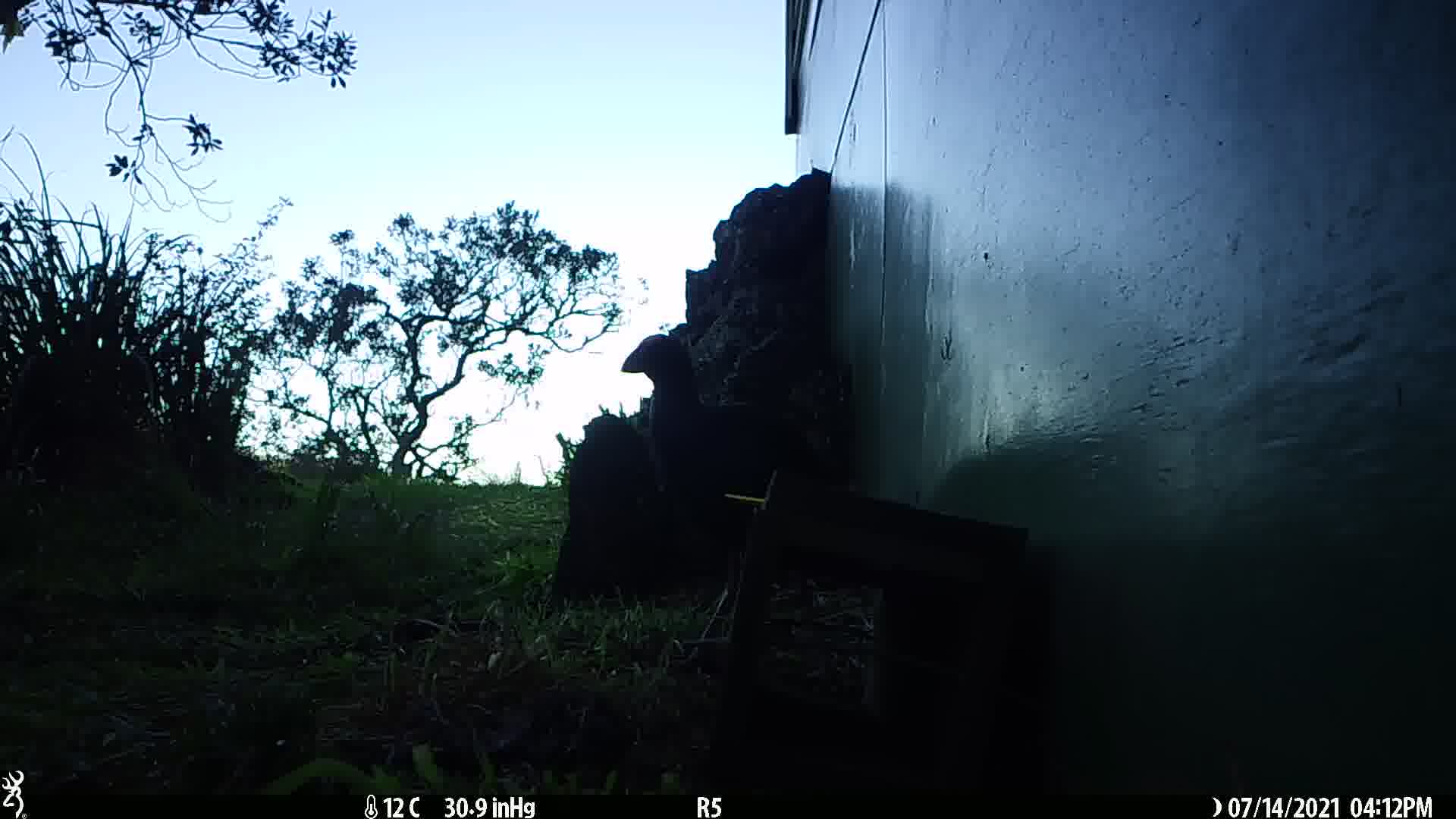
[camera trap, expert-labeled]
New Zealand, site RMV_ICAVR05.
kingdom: Animalia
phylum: Chordata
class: Aves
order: Gruiformes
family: Rallidae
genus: Porphyrio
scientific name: Porphyrio melanotus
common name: australasian swamphen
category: pukeko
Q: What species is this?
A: Pukeko (australasian swamphen) (Porphyrio melanotus).